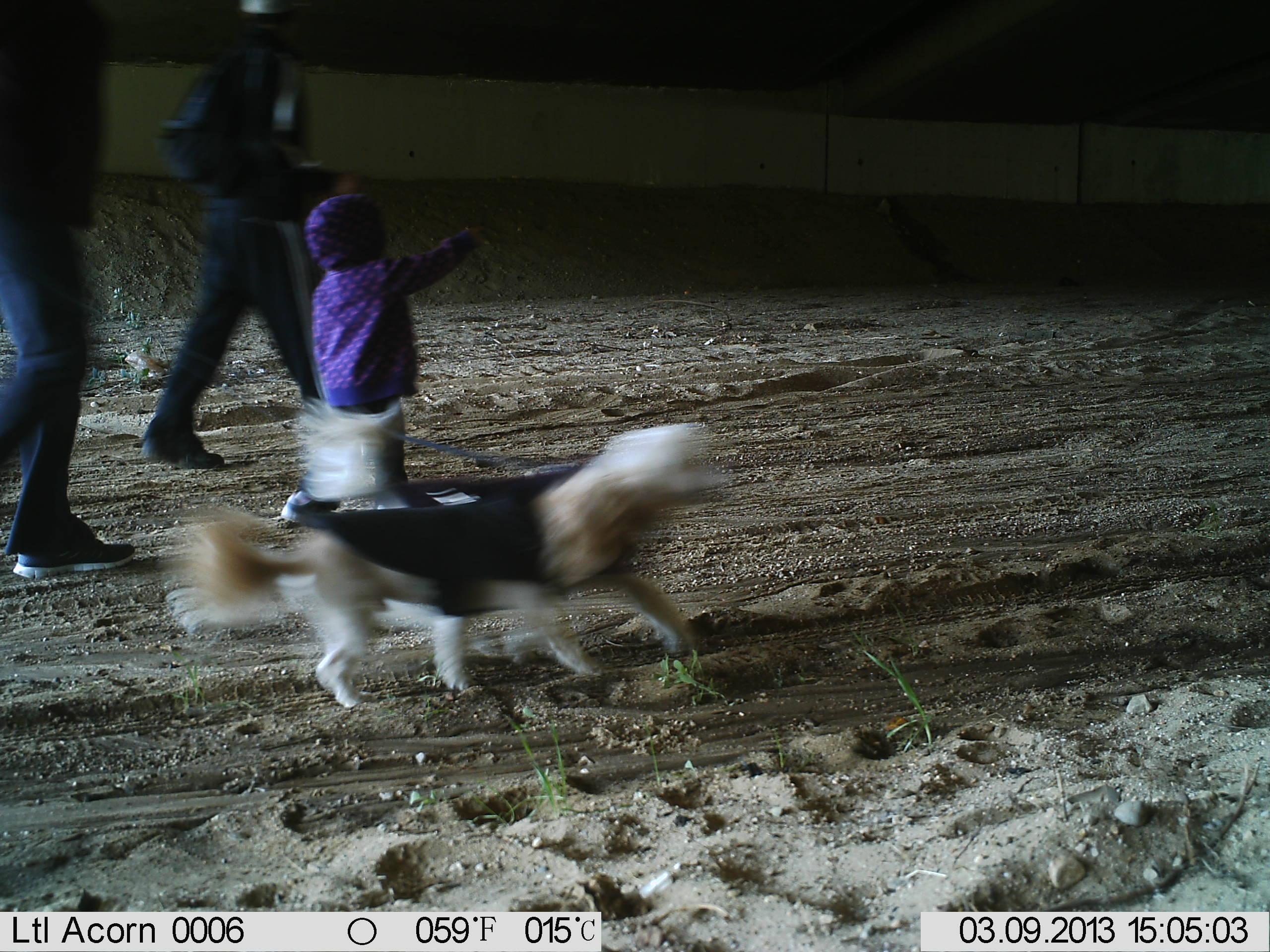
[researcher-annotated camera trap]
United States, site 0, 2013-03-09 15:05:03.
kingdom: Animalia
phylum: Chordata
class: Mammalia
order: Carnivora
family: Canidae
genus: Canis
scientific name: Canis familiaris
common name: domestic dog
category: dog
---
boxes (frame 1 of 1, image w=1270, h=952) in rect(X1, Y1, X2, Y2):
dog: rect(148, 417, 730, 724)